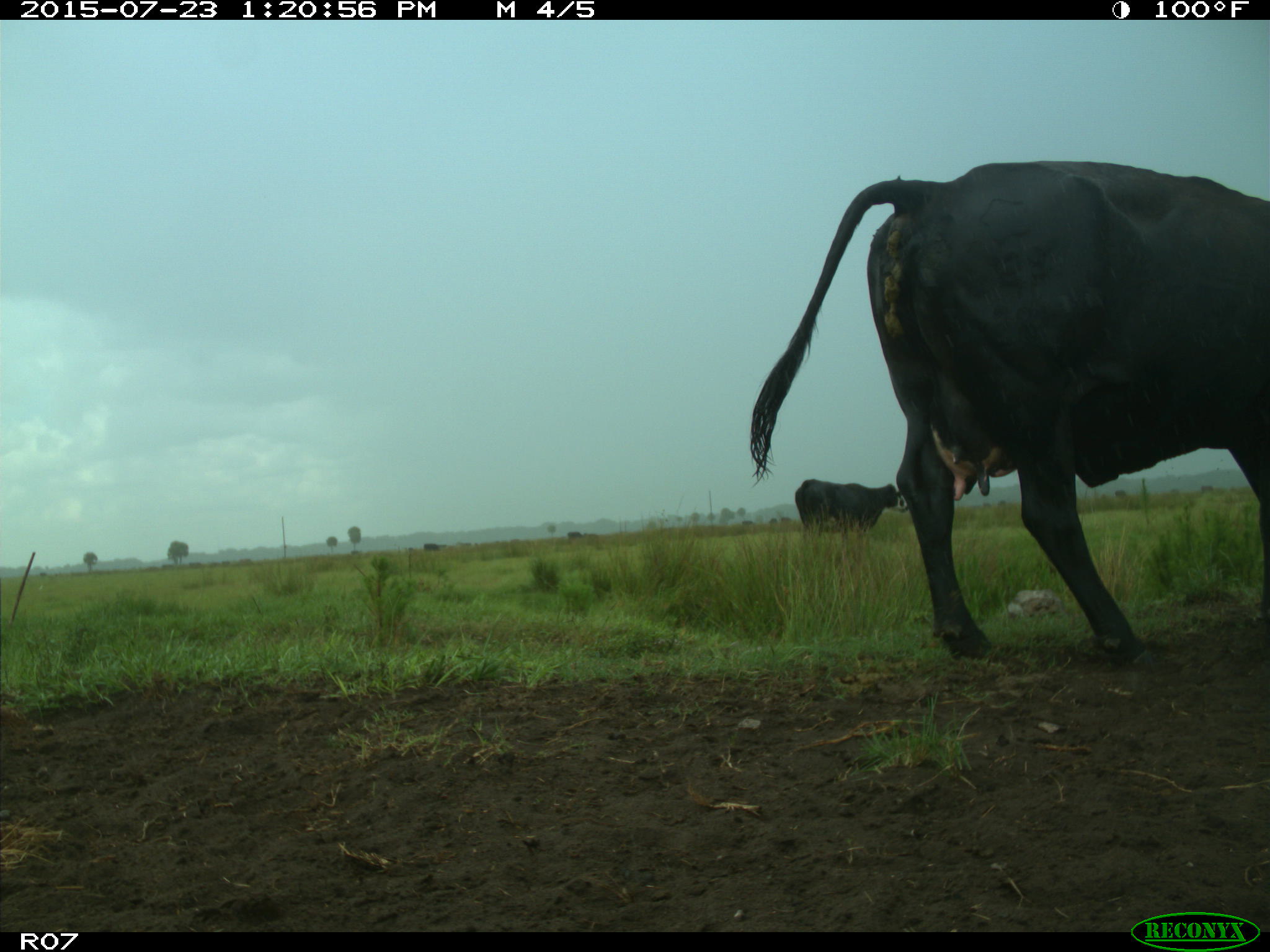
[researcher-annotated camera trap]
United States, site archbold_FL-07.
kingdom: Animalia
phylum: Chordata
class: Mammalia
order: Artiodactyla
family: Bovidae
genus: Bos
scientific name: Bos taurus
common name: domestic cow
Bos taurus (domestic cow).